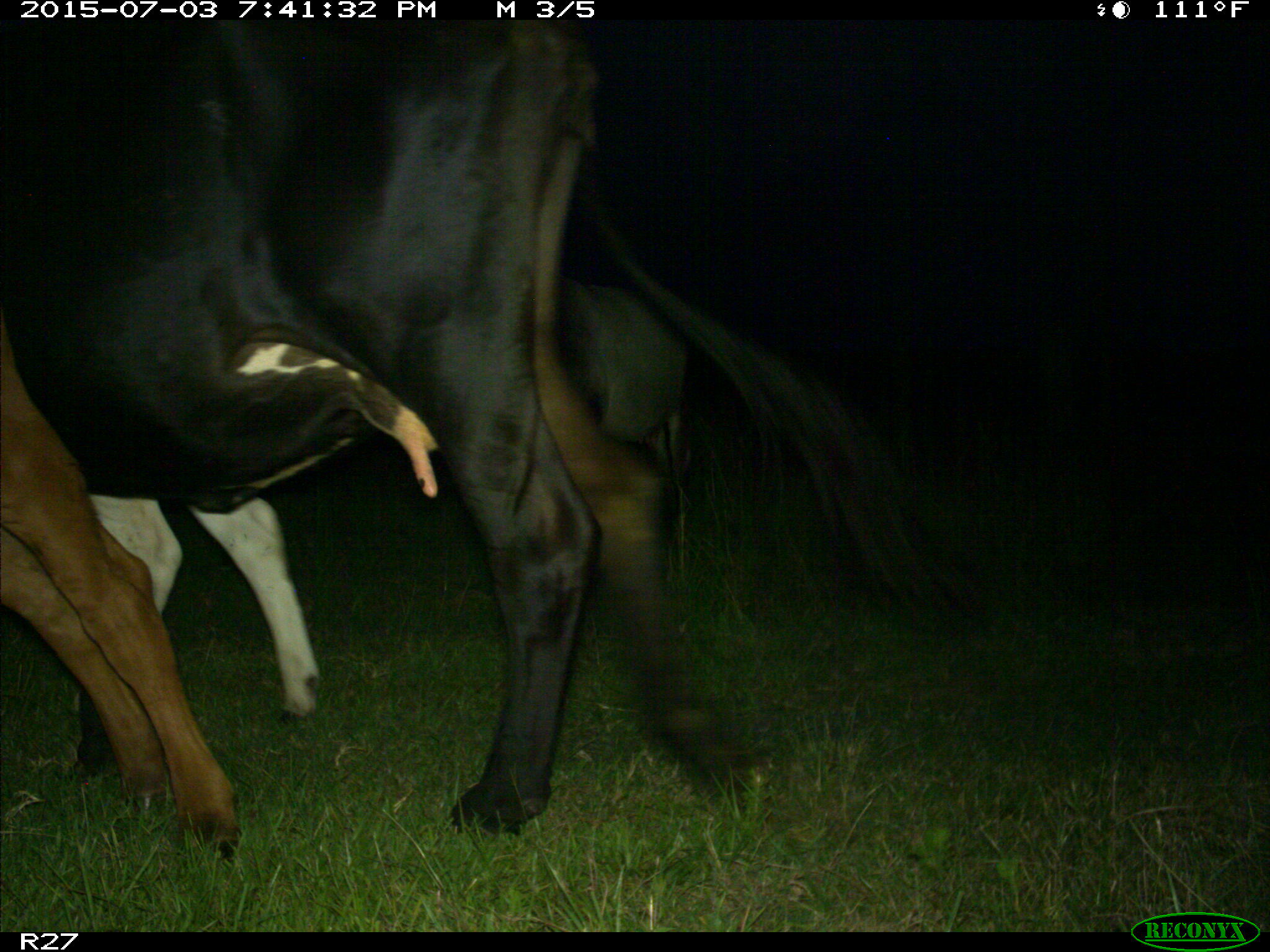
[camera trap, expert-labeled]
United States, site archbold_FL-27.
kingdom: Animalia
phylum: Chordata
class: Mammalia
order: Artiodactyla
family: Bovidae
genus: Bos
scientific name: Bos taurus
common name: domestic cow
Bos taurus (domestic cow).